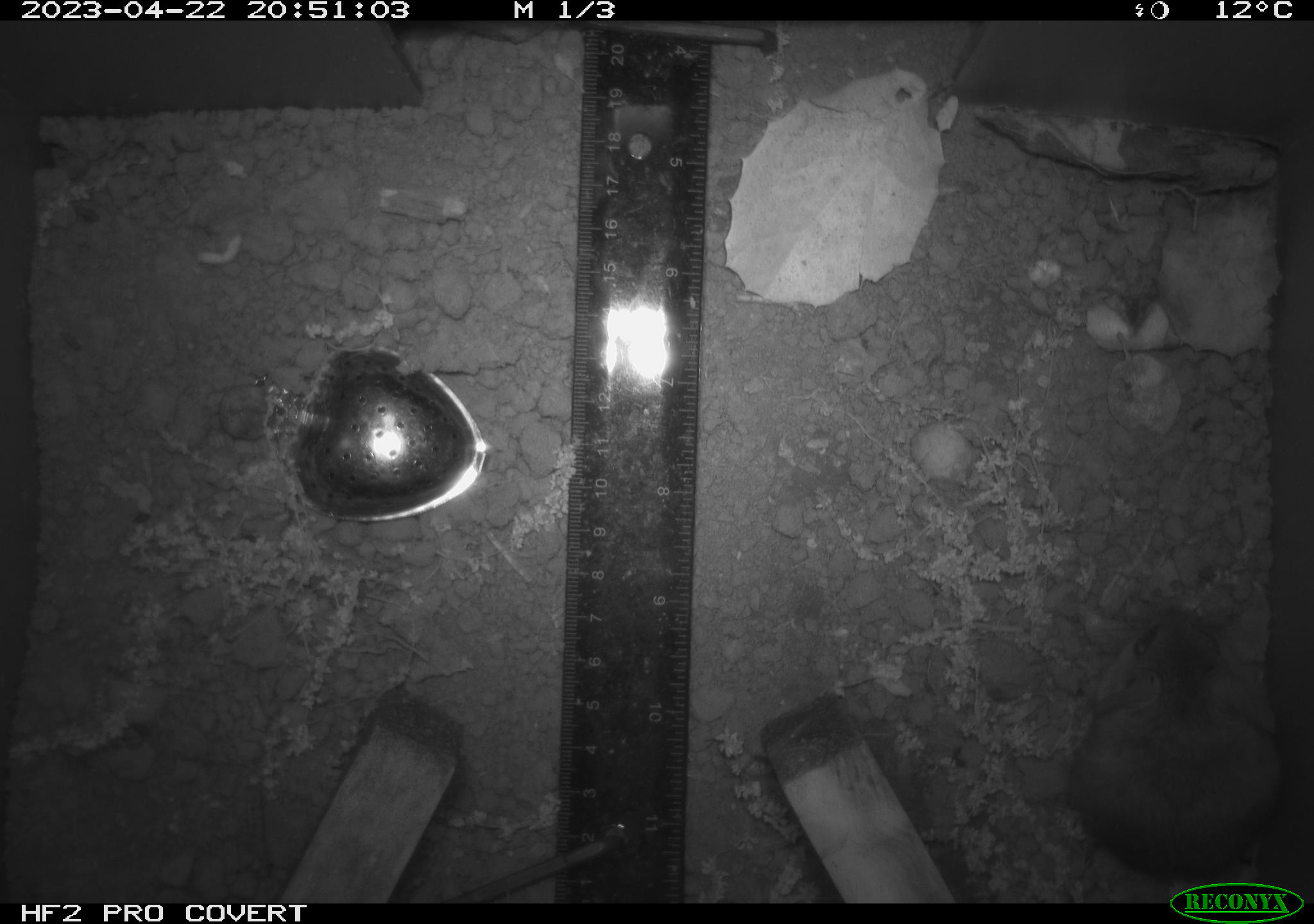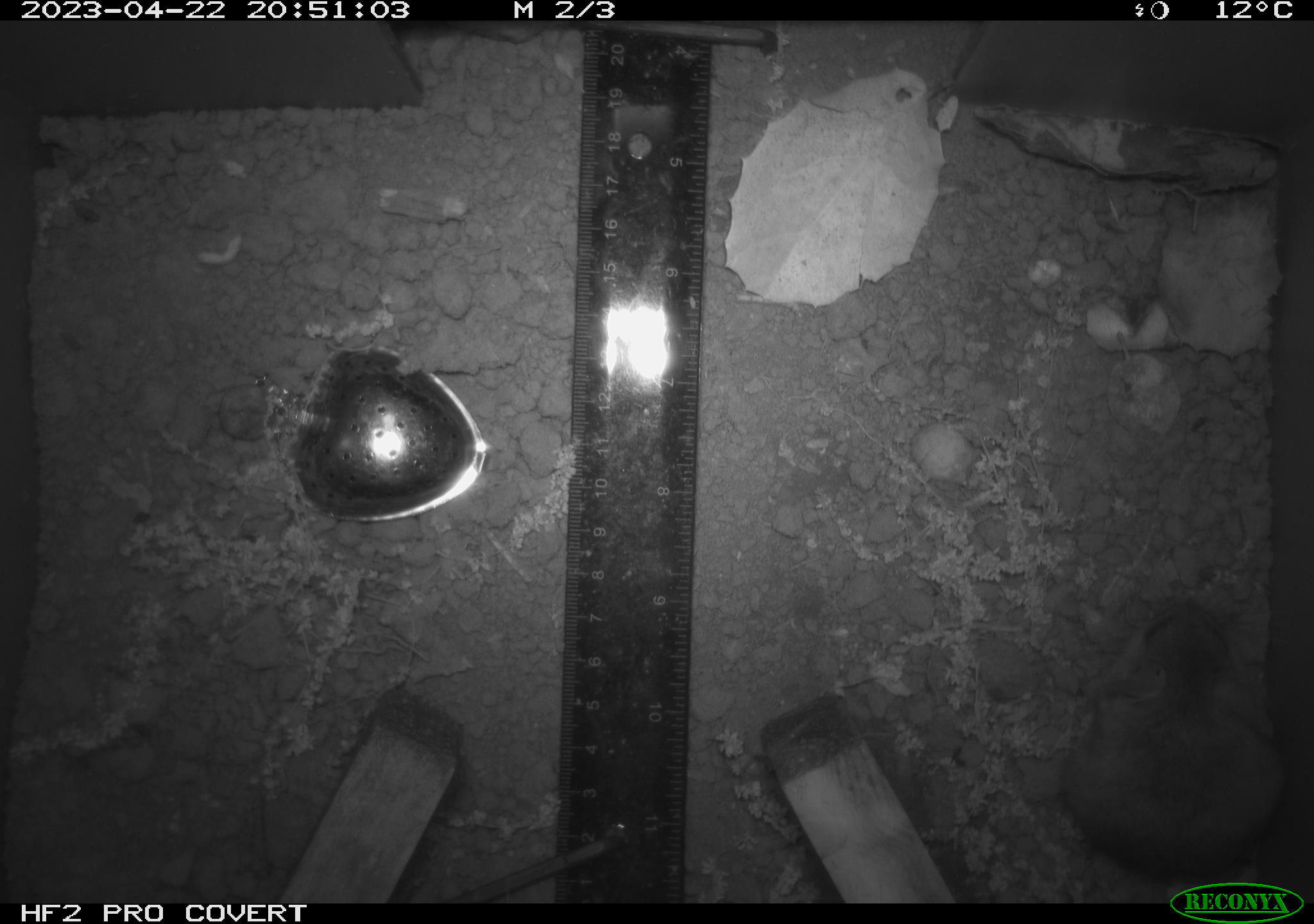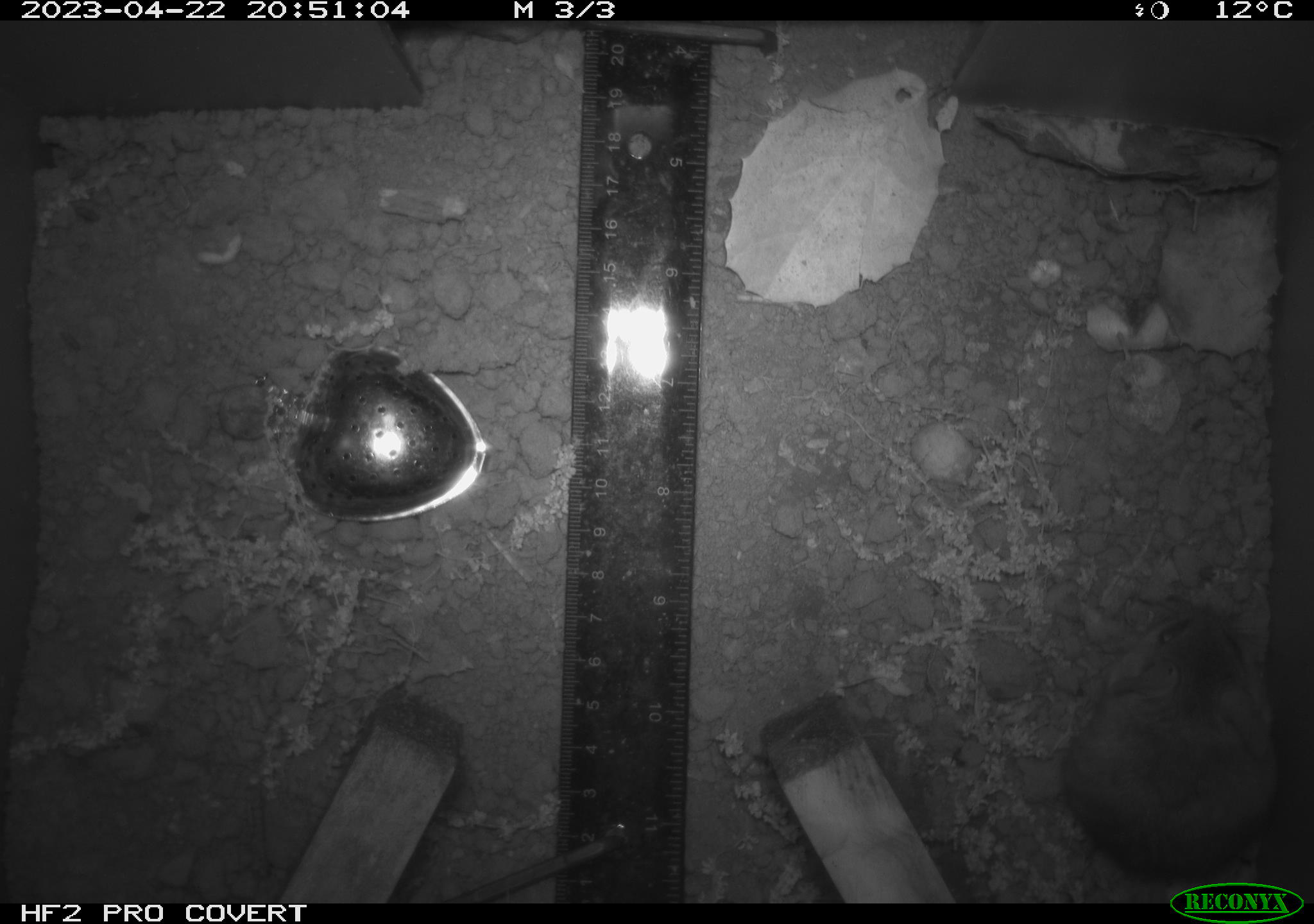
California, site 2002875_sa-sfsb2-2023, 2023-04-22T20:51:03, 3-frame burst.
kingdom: Animalia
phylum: Chordata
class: Mammalia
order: Rodentia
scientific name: Rodentia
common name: mouse species